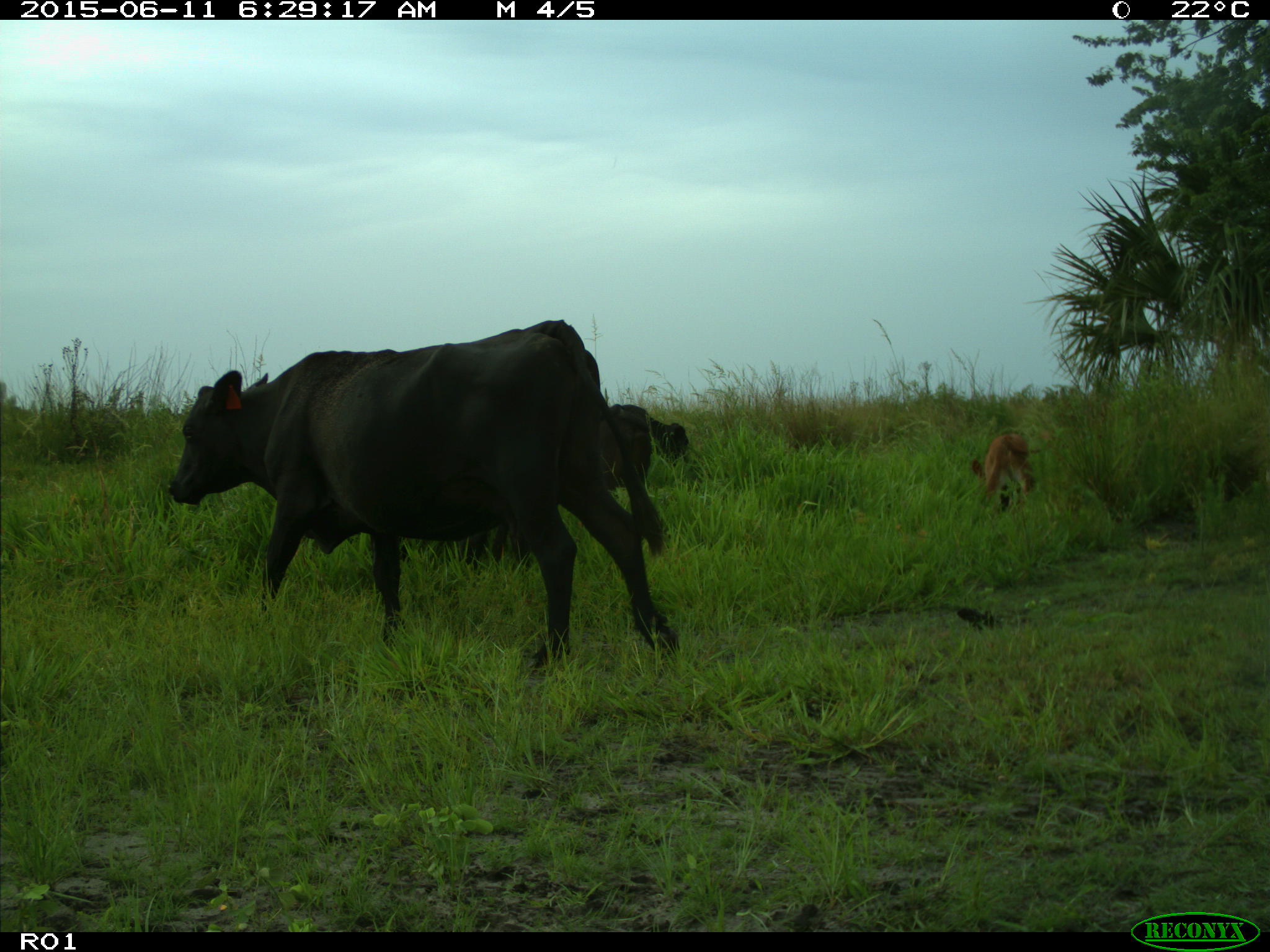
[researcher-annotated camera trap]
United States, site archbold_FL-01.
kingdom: Animalia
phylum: Chordata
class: Mammalia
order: Artiodactyla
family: Bovidae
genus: Bos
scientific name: Bos taurus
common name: domestic cow